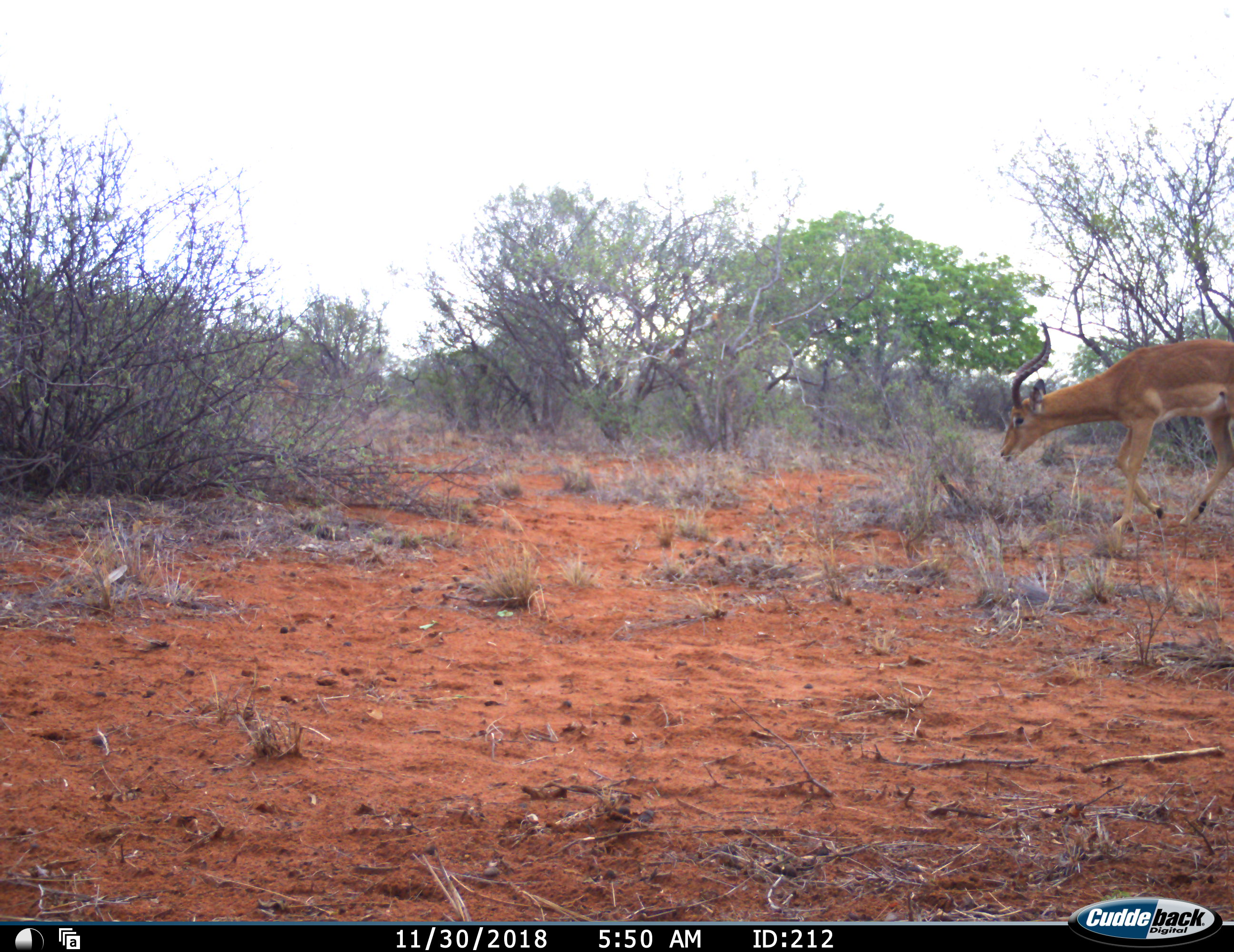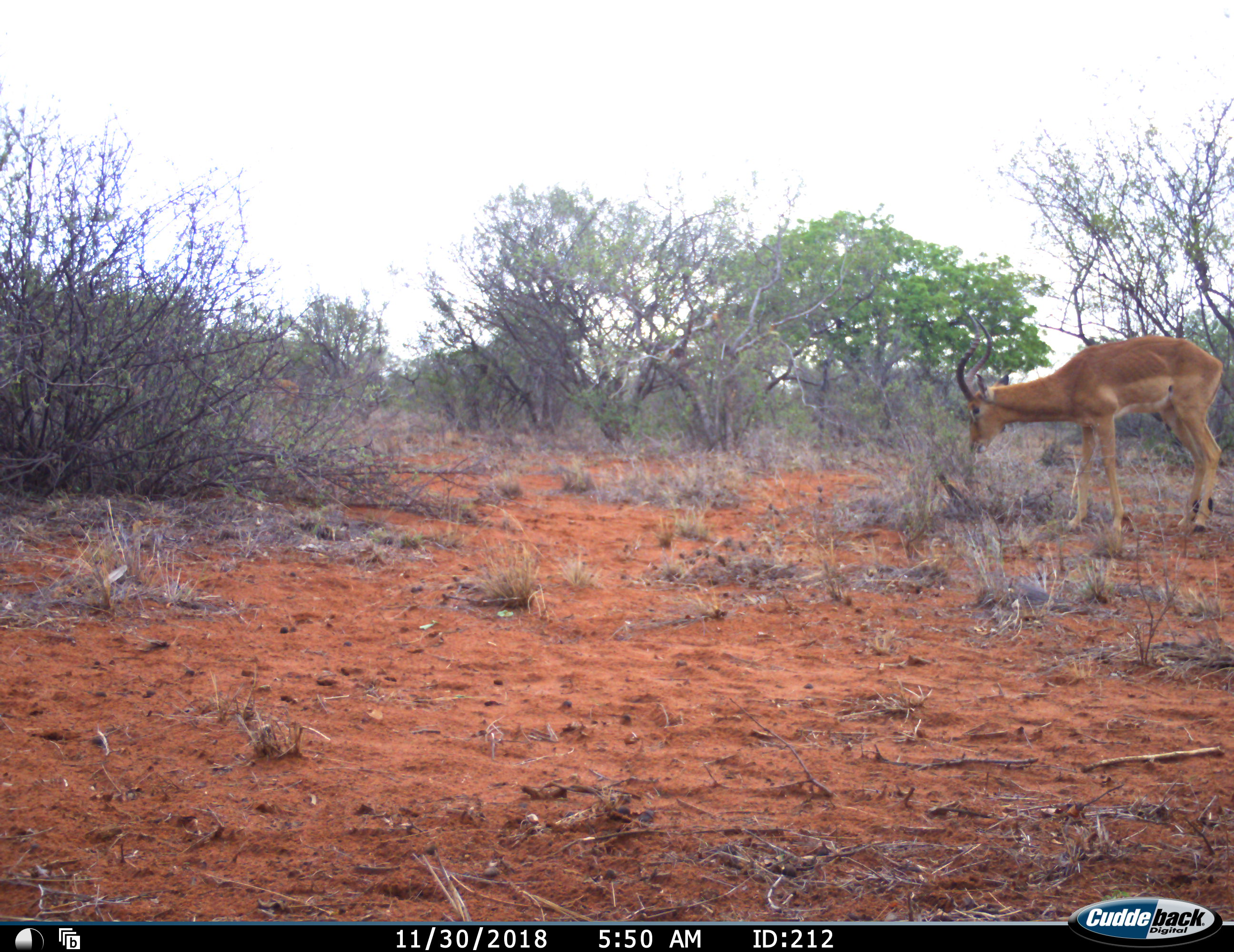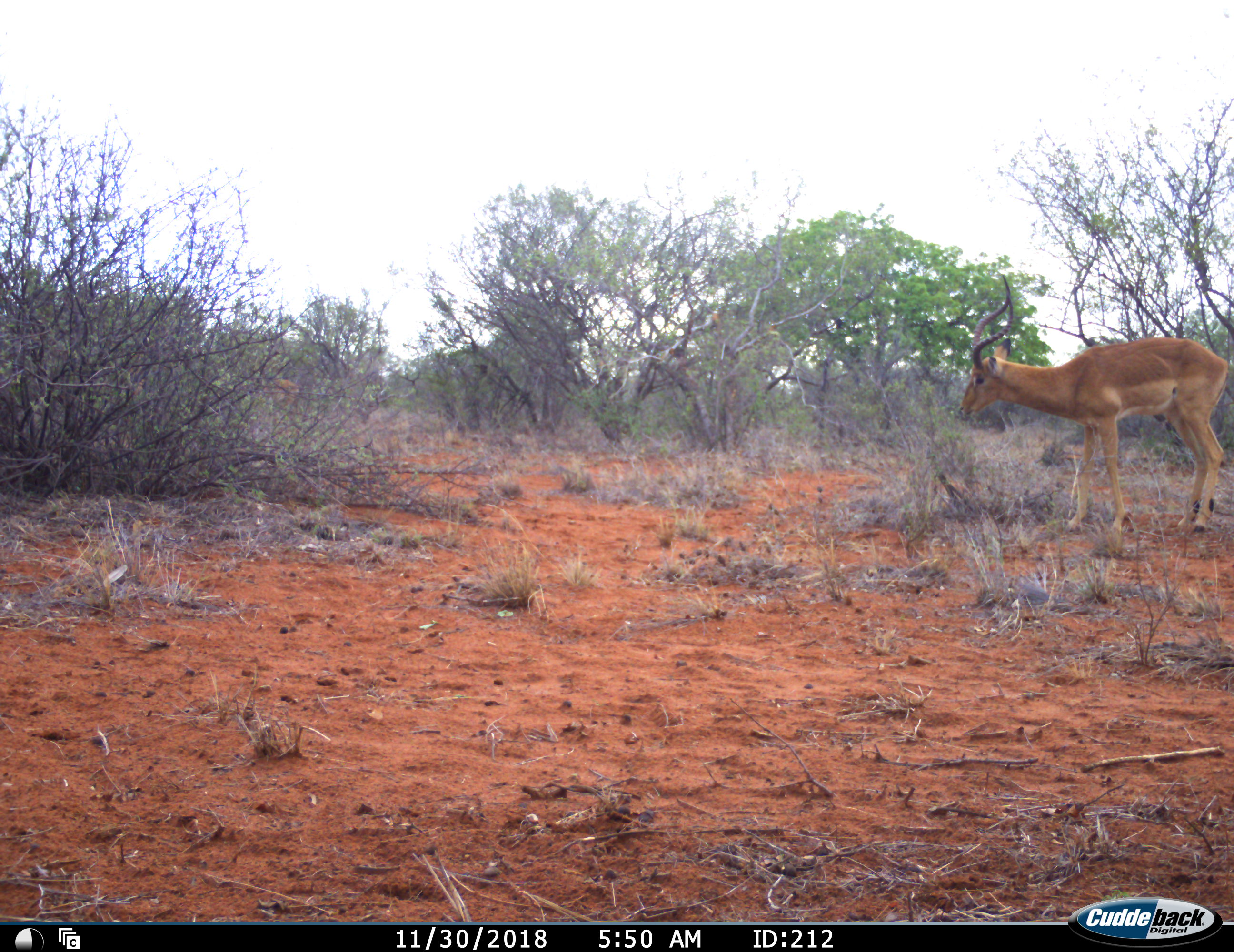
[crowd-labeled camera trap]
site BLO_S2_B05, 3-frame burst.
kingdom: Animalia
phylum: Chordata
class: Mammalia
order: Artiodactyla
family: Bovidae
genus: Aepyceros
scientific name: Aepyceros melampus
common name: impala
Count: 1.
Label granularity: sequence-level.